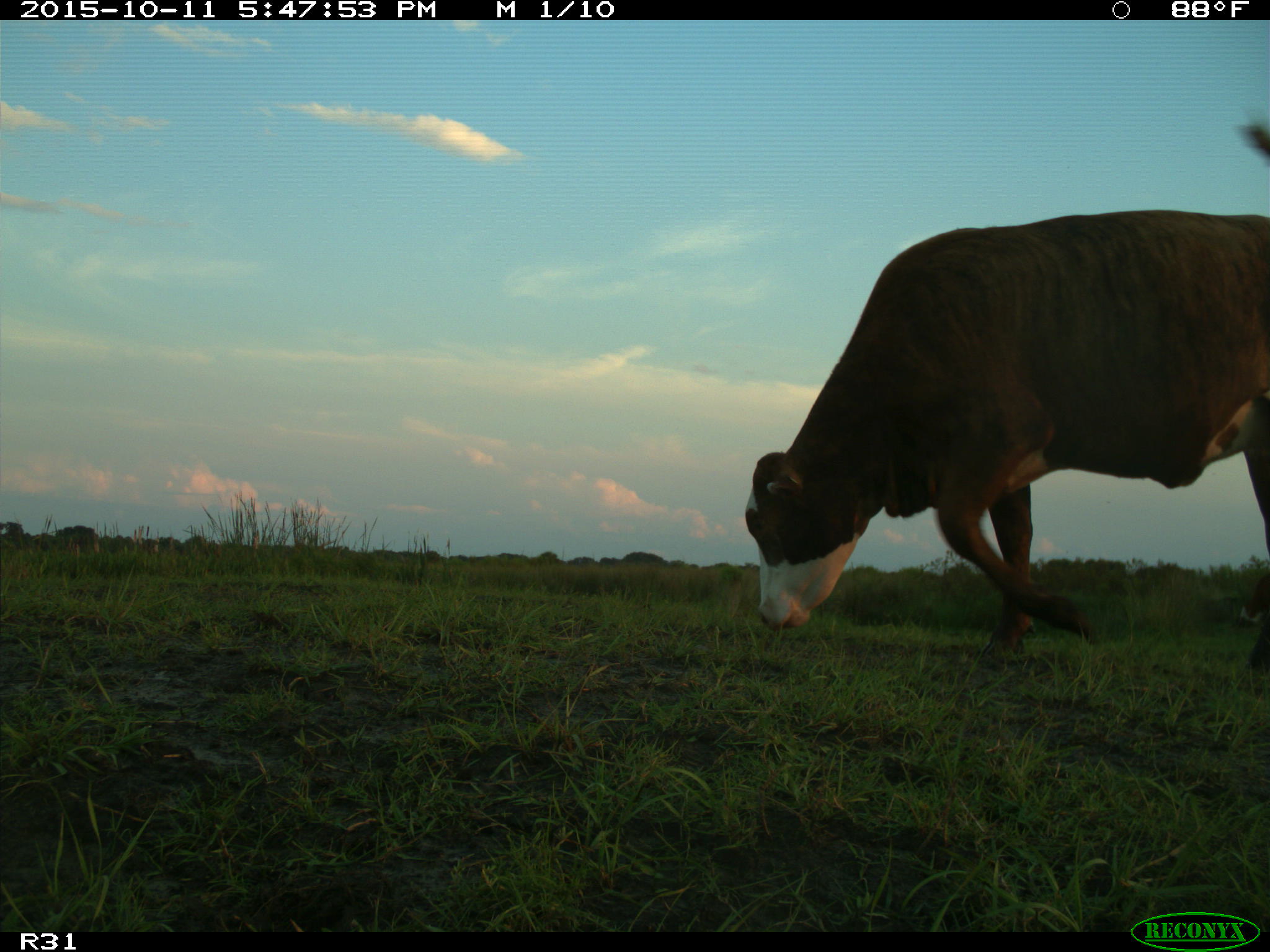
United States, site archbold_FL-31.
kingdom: Animalia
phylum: Chordata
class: Mammalia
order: Artiodactyla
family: Bovidae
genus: Bos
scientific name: Bos taurus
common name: domestic cow